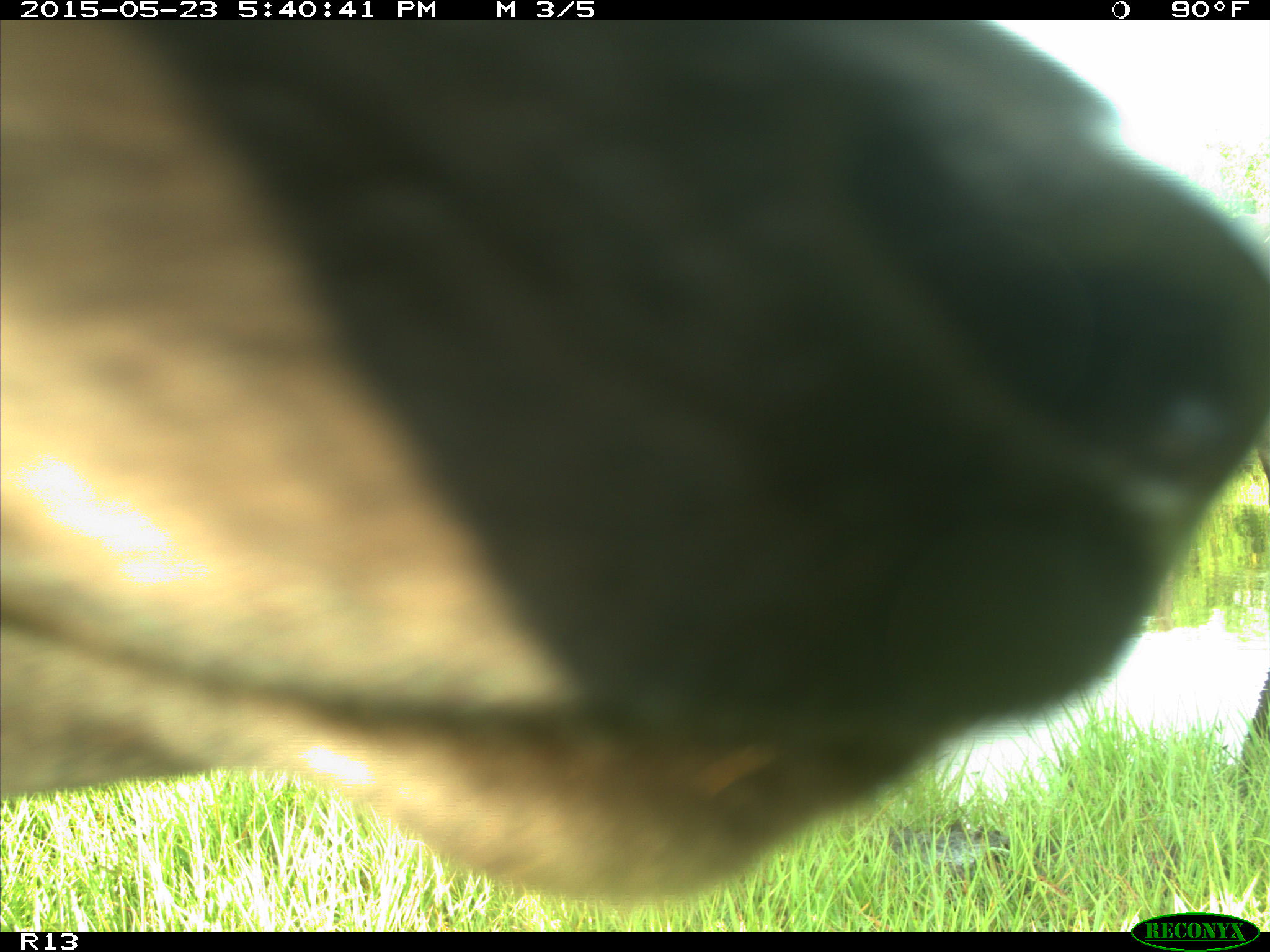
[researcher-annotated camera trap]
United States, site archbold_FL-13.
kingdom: Animalia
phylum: Chordata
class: Mammalia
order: Artiodactyla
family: Bovidae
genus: Bos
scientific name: Bos taurus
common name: domestic cow